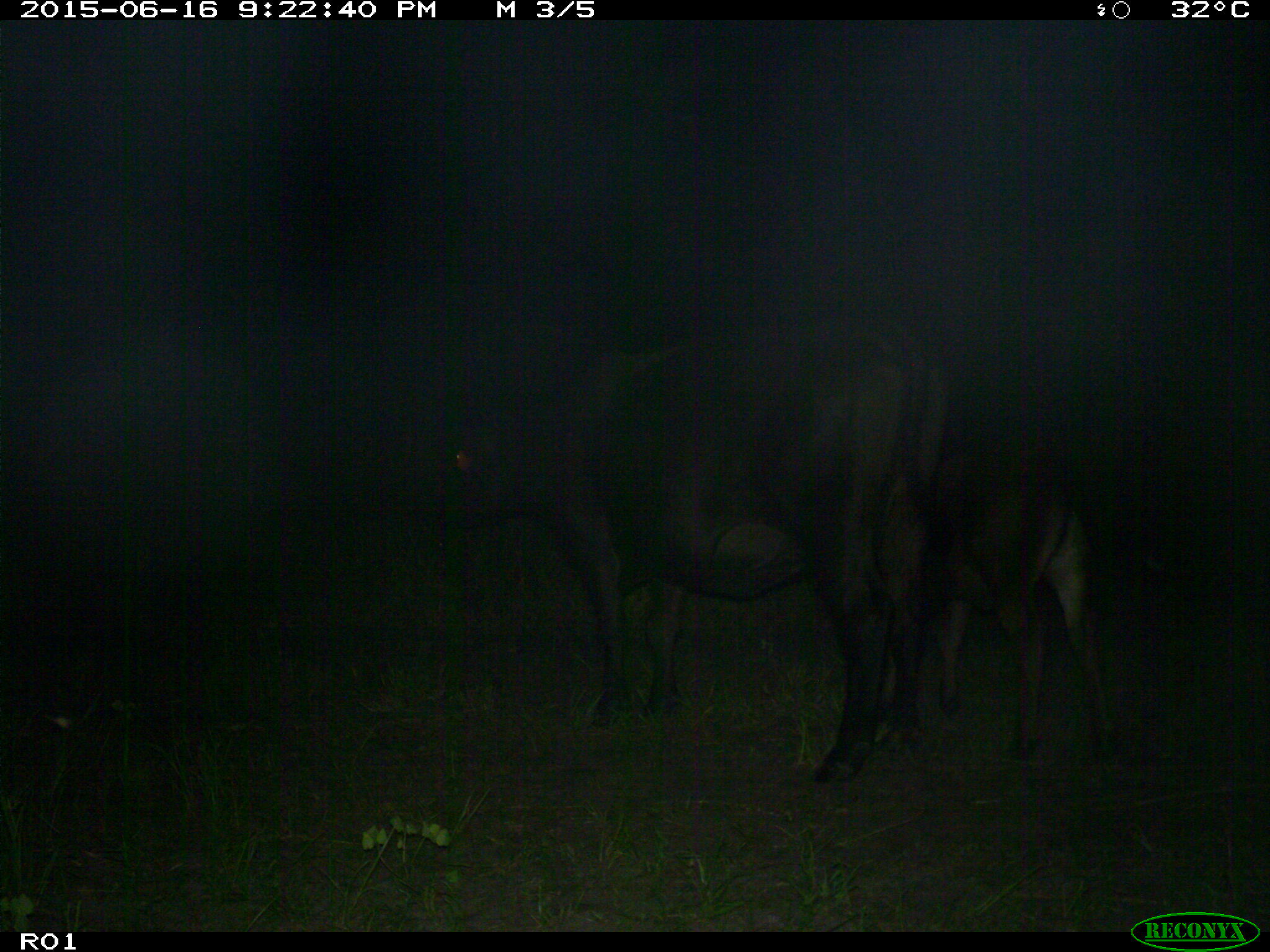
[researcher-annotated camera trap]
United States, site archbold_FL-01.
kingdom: Animalia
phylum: Chordata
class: Mammalia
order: Artiodactyla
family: Bovidae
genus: Bos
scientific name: Bos taurus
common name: domestic cow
Bos taurus (domestic cow).